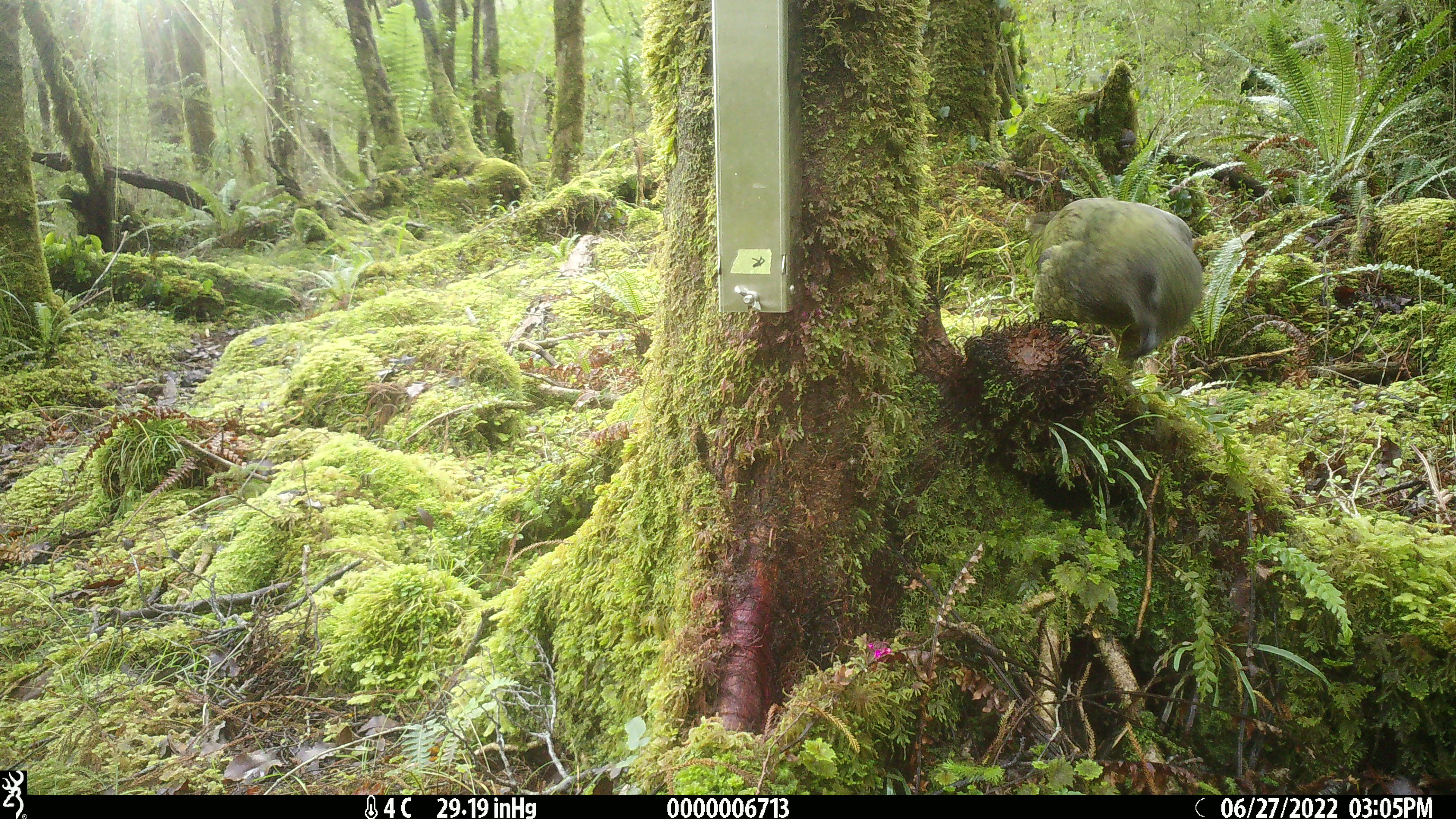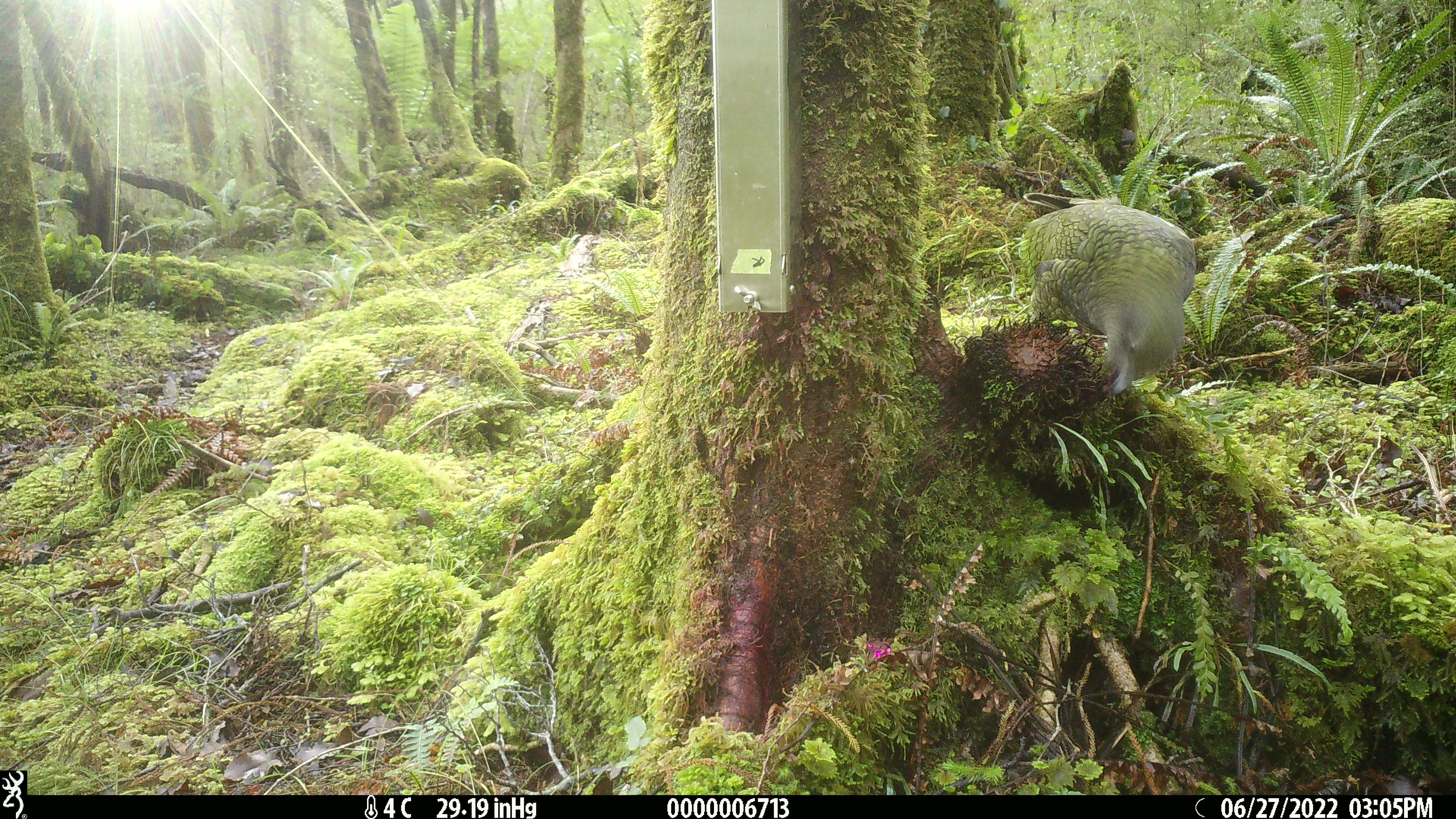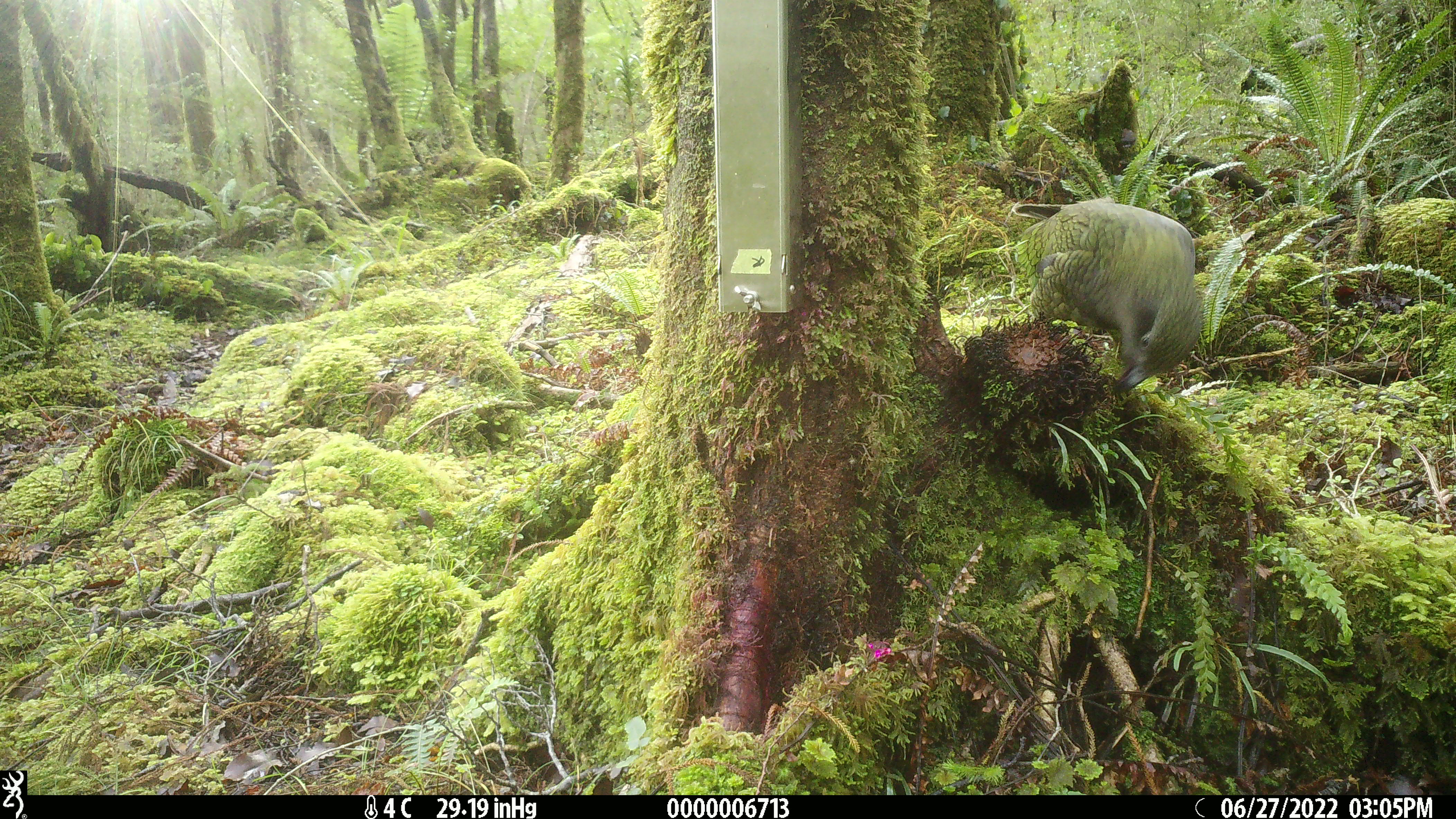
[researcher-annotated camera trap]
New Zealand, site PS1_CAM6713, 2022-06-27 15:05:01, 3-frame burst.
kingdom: Animalia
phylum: Chordata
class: Aves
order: Psittaciformes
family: Strigopidae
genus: Nestor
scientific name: Nestor notabilis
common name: kea